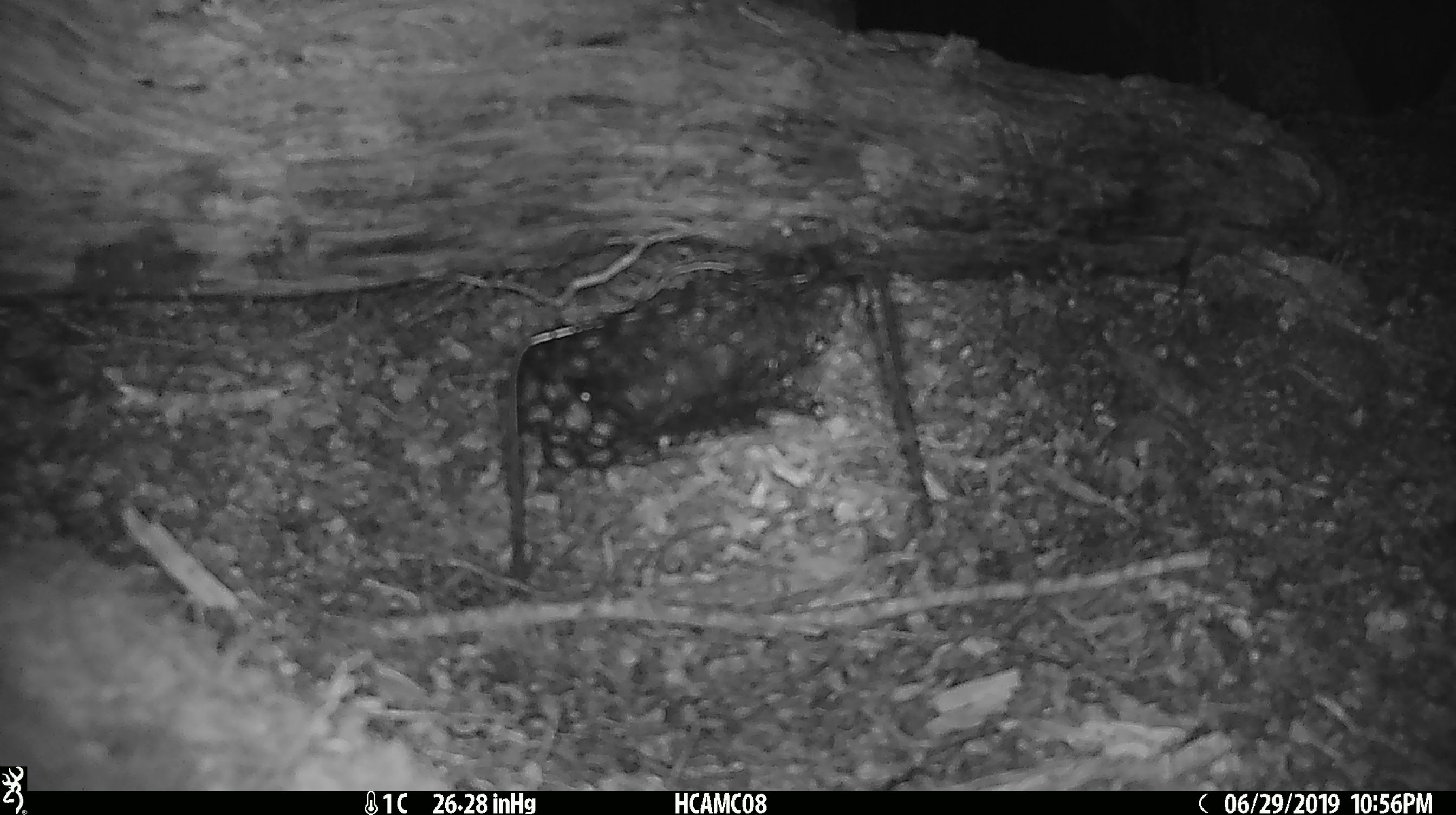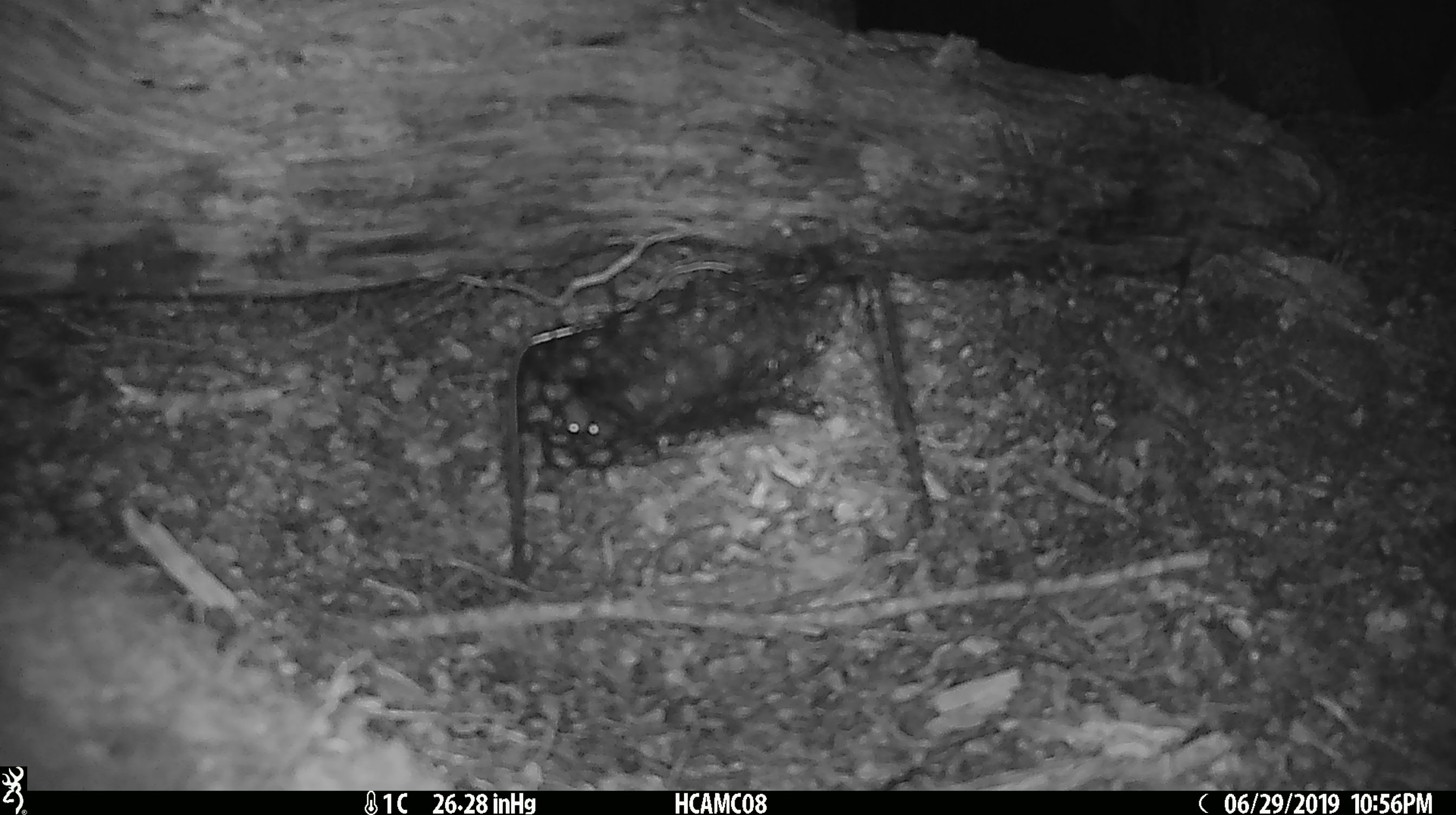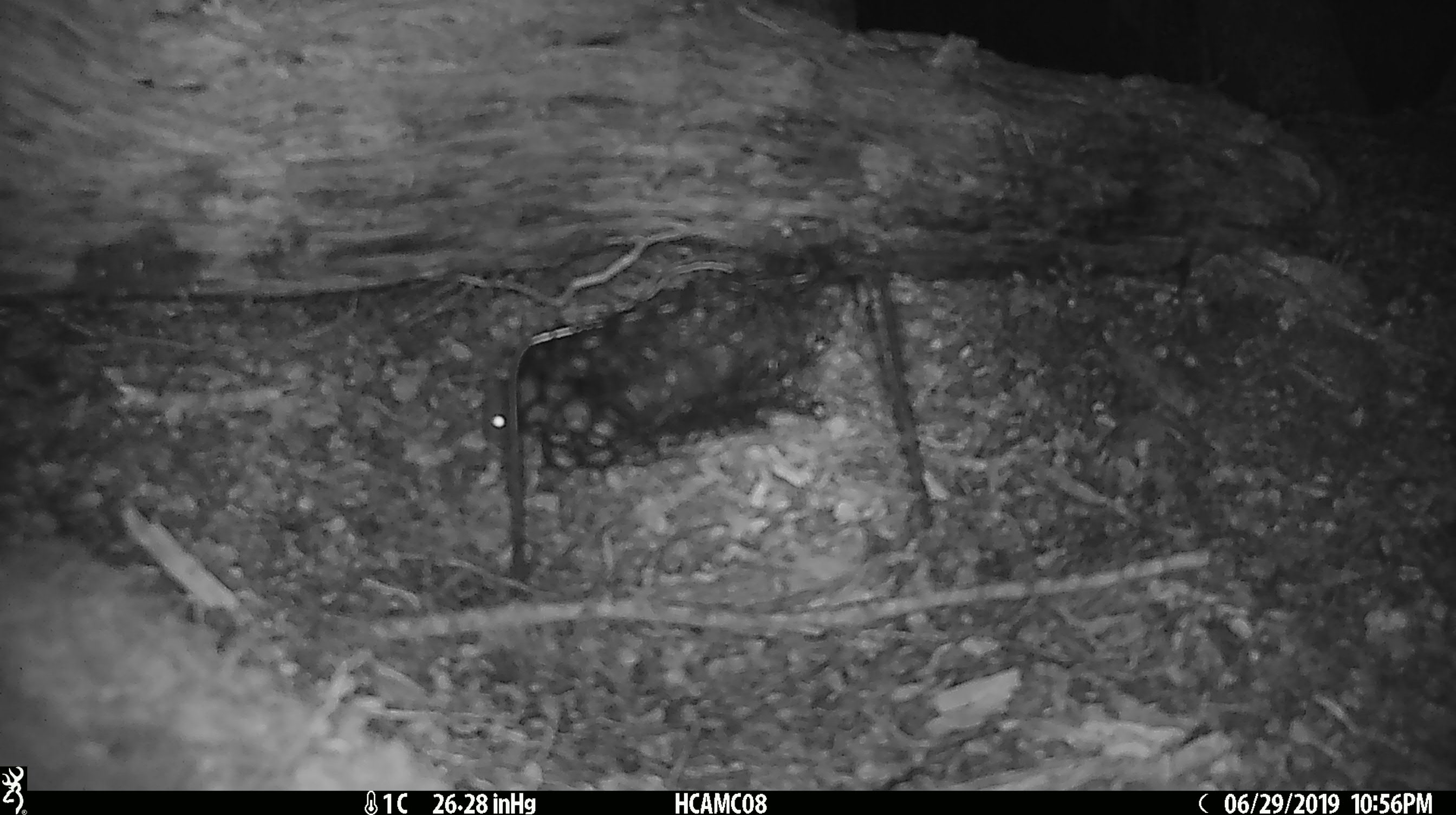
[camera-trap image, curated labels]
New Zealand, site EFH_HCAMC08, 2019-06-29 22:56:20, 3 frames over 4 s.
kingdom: Animalia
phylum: Chordata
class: Mammalia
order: Rodentia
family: Muridae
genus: Mus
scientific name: Mus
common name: mouse